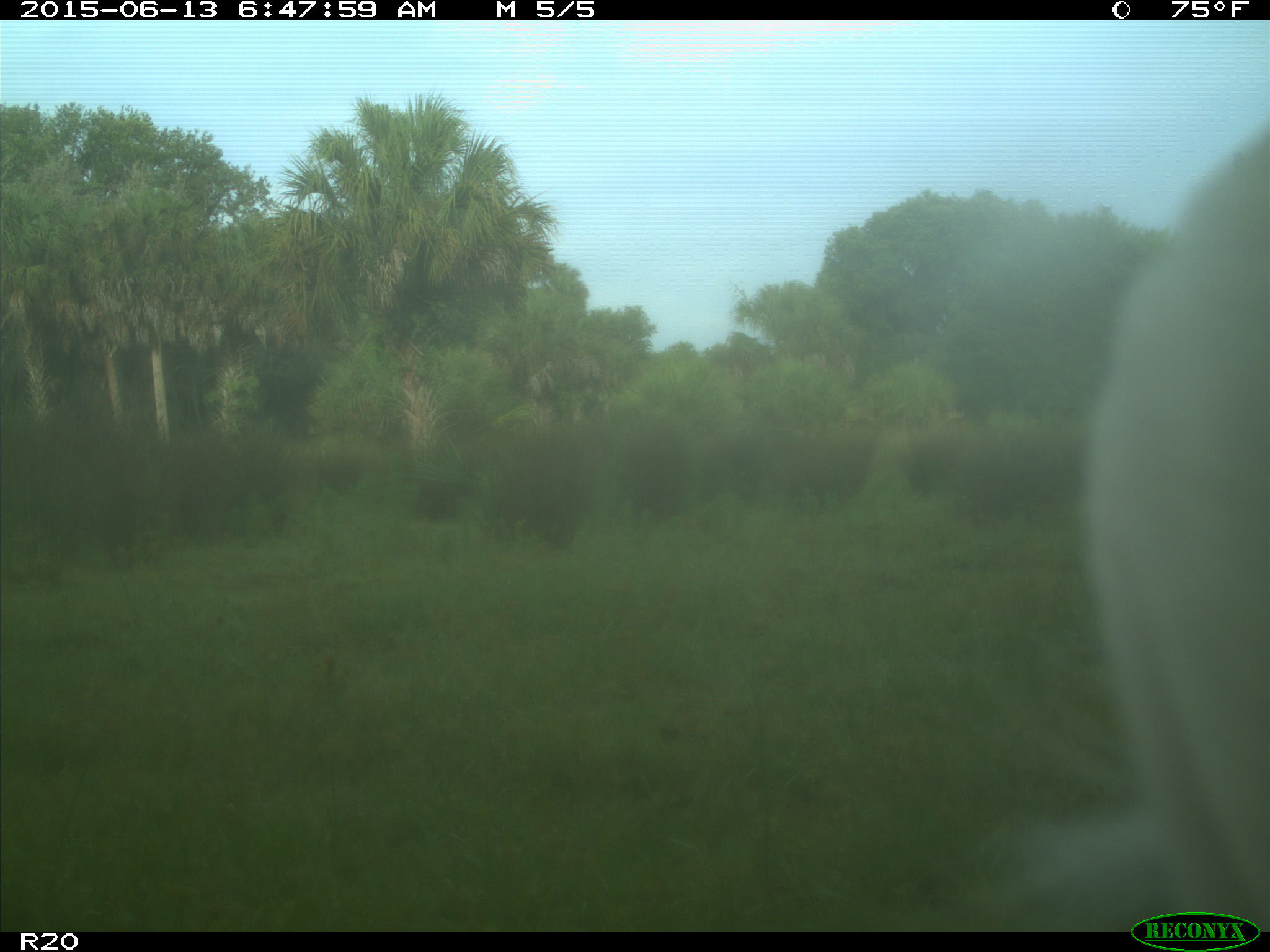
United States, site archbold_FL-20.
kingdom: Animalia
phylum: Chordata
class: Mammalia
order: Artiodactyla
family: Bovidae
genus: Bos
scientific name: Bos taurus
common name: domestic cow